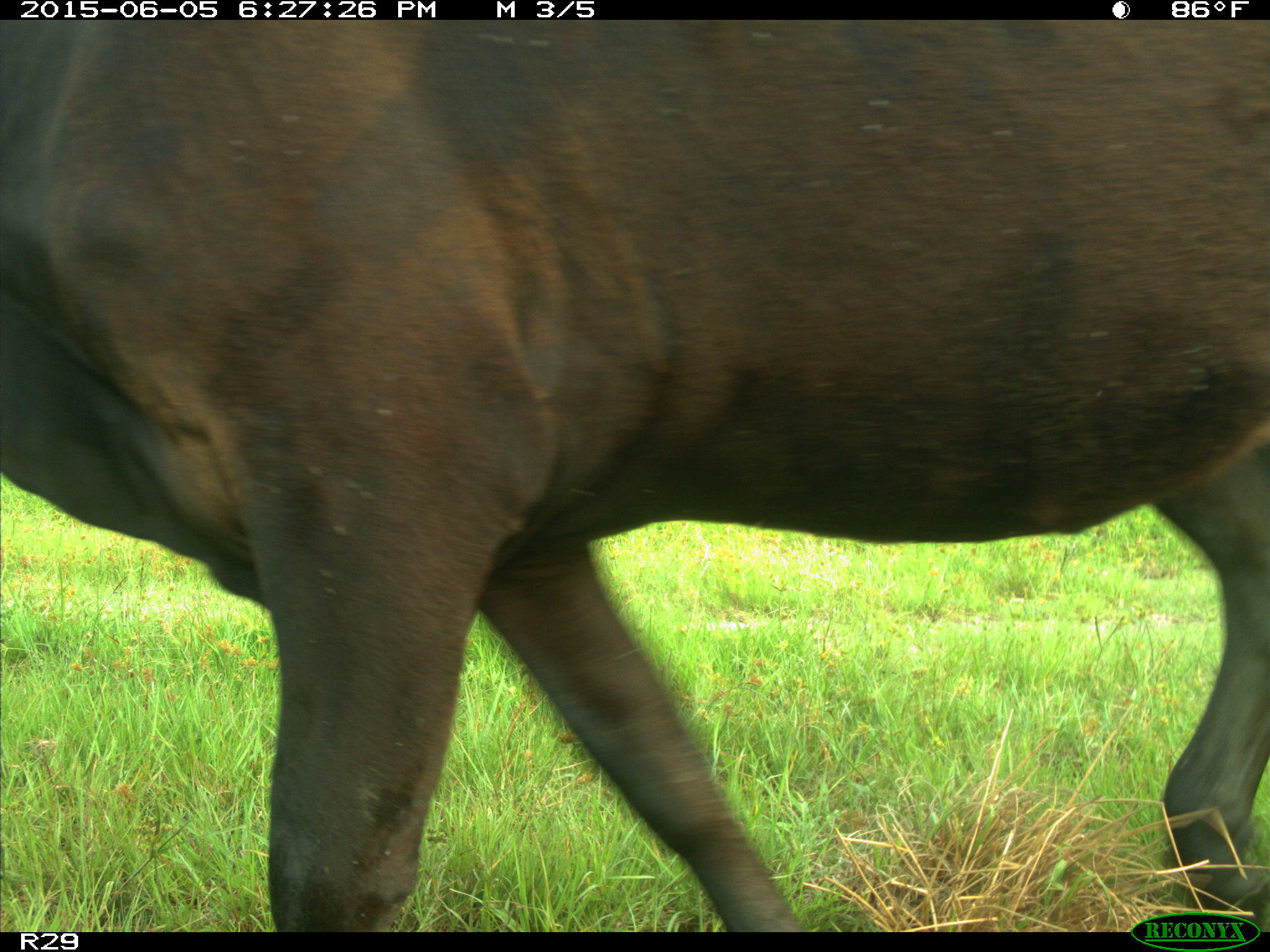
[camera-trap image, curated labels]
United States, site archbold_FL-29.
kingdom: Animalia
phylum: Chordata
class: Mammalia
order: Artiodactyla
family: Bovidae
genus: Bos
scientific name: Bos taurus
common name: domestic cow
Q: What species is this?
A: Bos taurus (domestic cow).